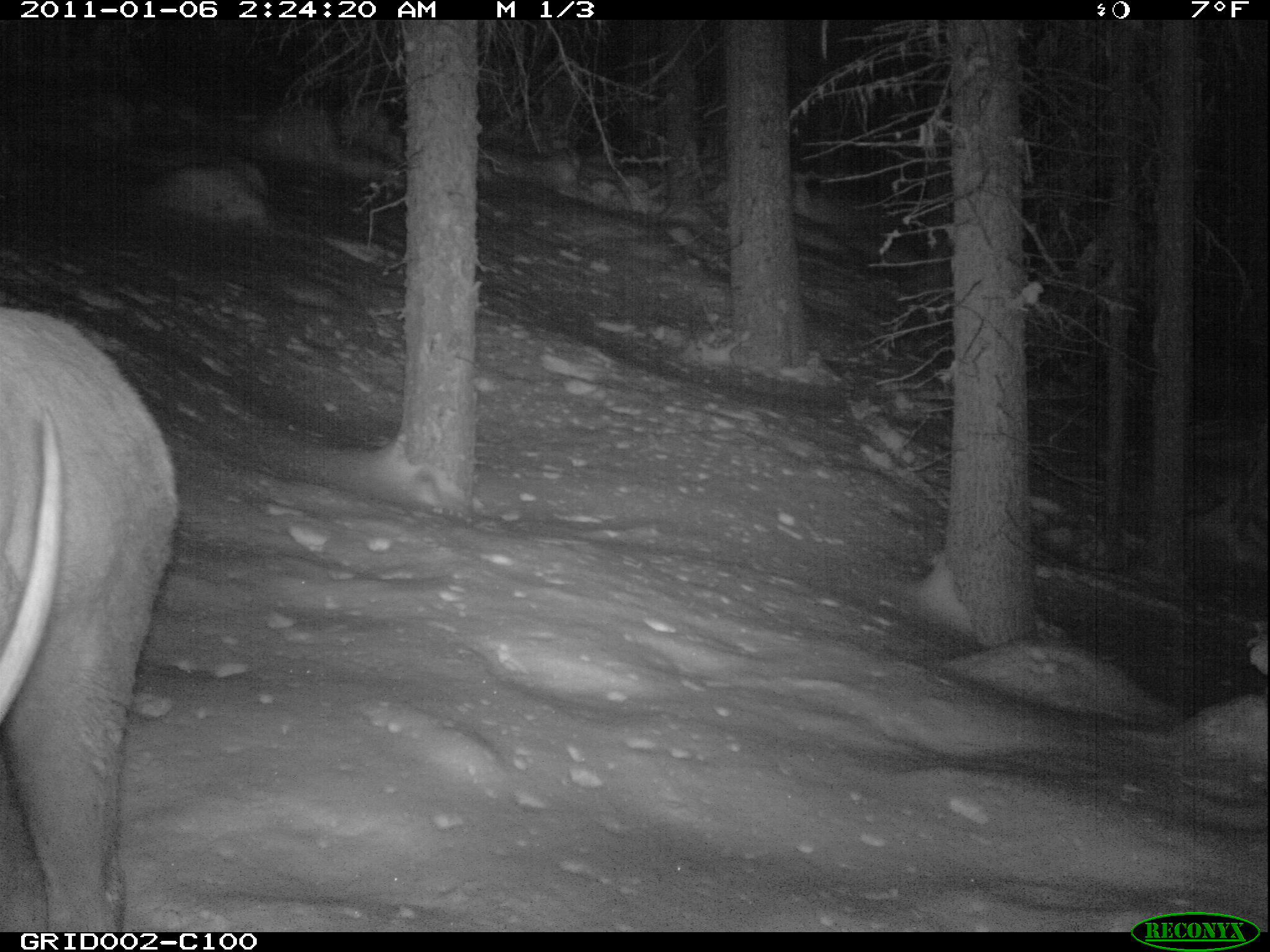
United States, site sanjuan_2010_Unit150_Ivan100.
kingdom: Animalia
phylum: Chordata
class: Mammalia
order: Artiodactyla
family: Cervidae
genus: Cervus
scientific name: Cervus elaphus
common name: red deer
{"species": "Cervus elaphus (red deer)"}